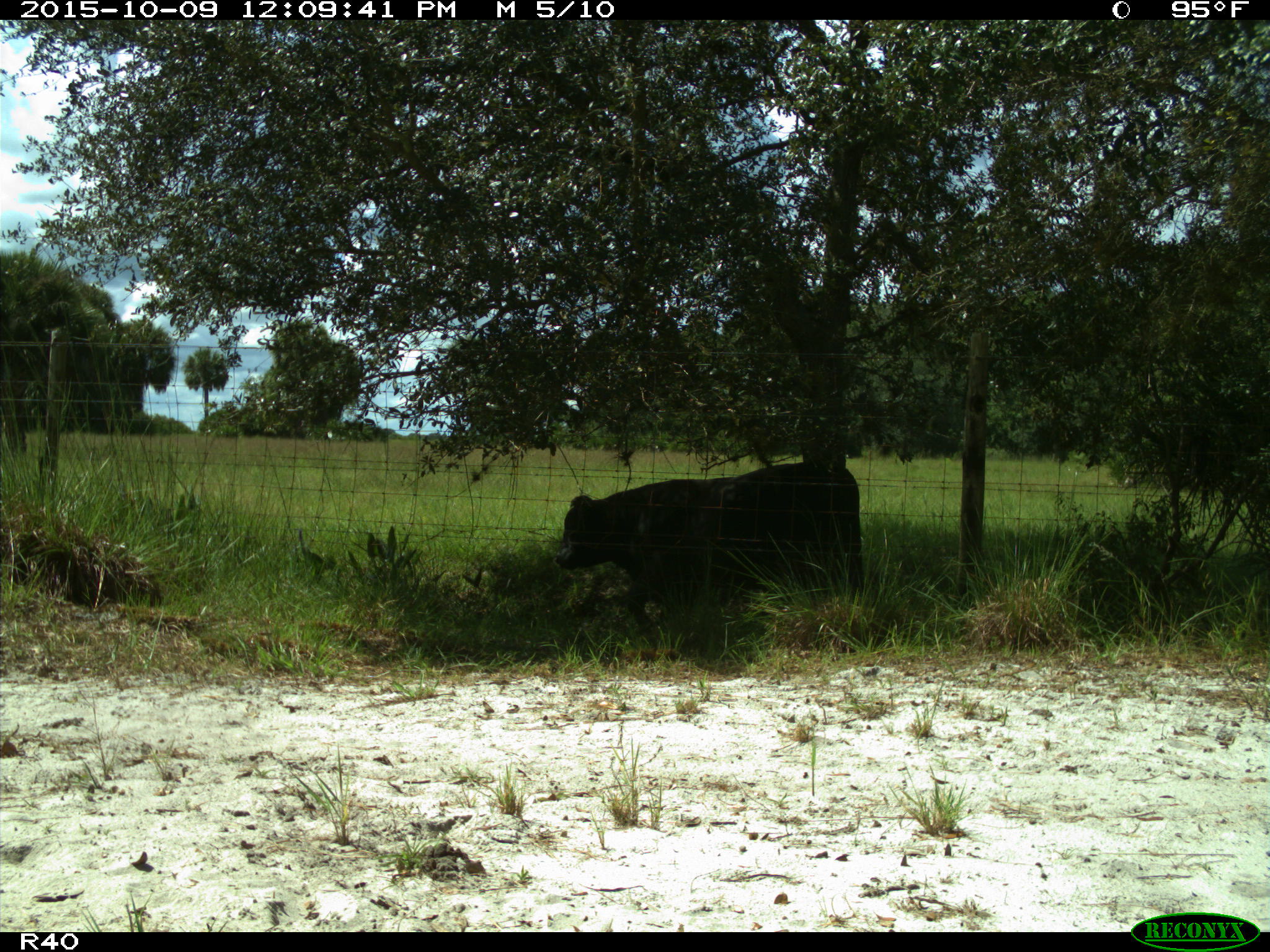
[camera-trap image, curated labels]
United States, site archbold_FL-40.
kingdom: Animalia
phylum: Chordata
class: Mammalia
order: Artiodactyla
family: Bovidae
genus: Bos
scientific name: Bos taurus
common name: domestic cow